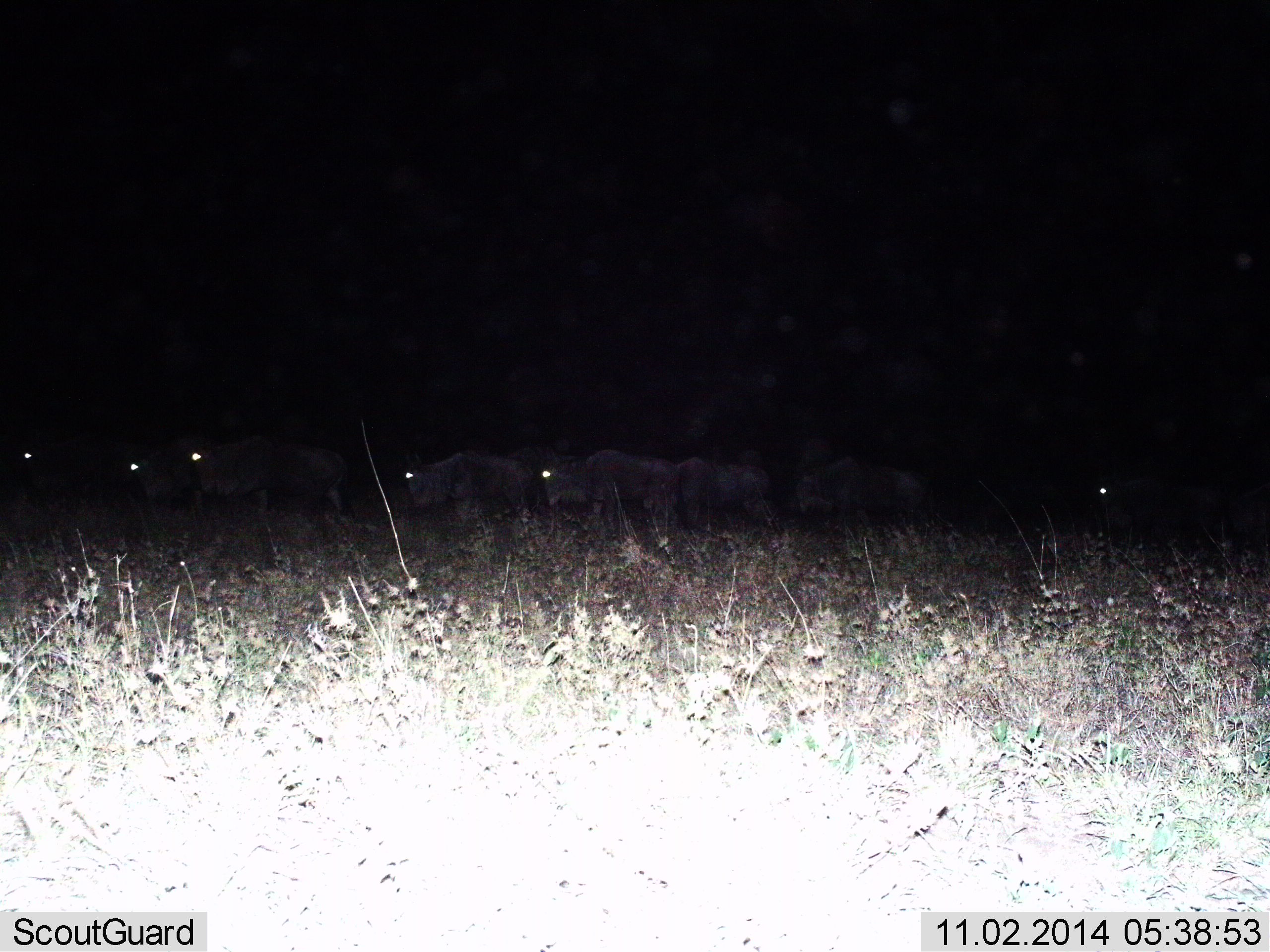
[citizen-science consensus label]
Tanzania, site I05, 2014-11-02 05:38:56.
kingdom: Animalia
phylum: Chordata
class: Mammalia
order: Artiodactyla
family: Bovidae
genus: Connochaetes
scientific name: Connochaetes taurinus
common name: blue wildebeest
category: wildebeest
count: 9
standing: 30%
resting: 0%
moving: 70%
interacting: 0%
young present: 0%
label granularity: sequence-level